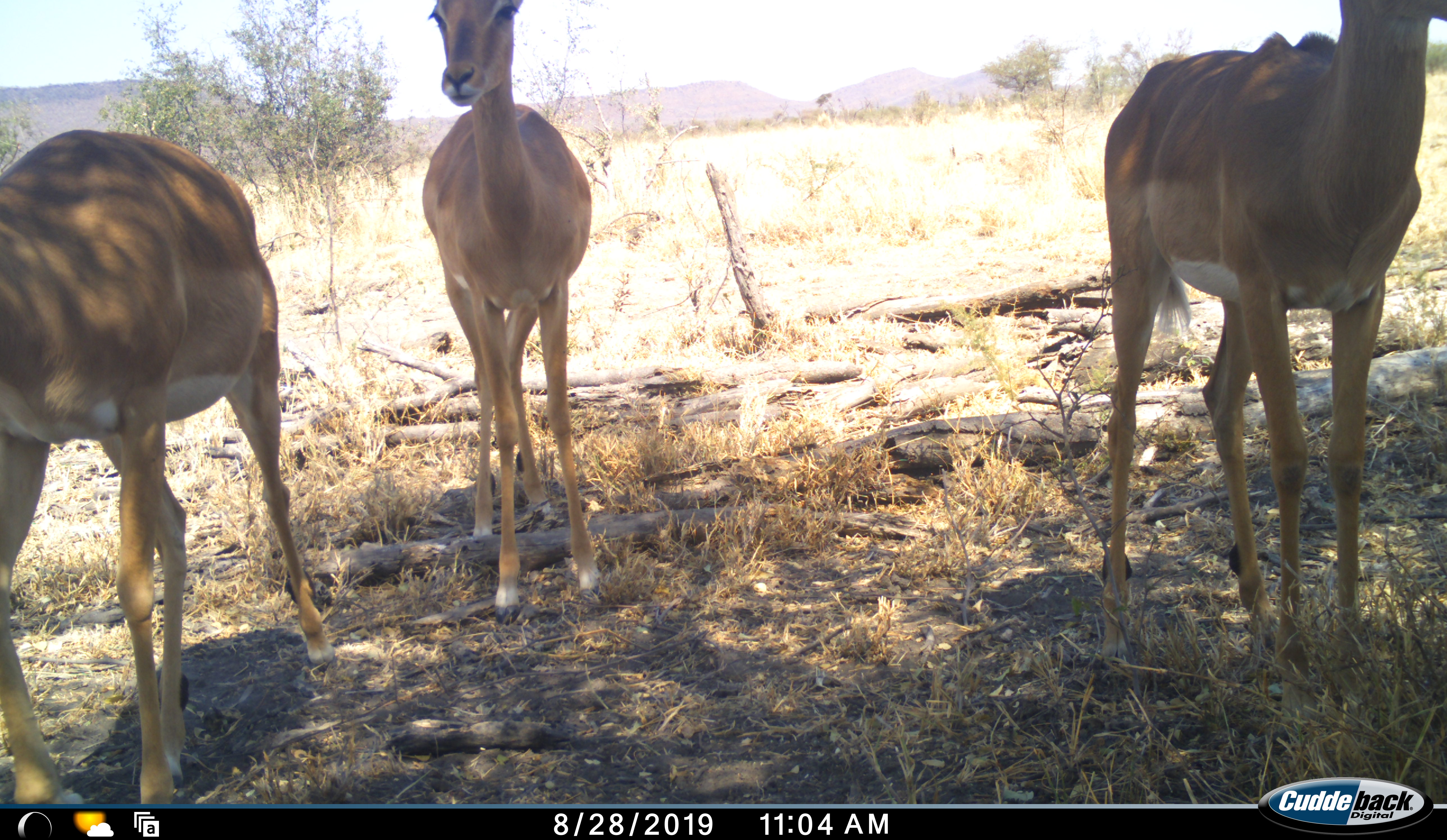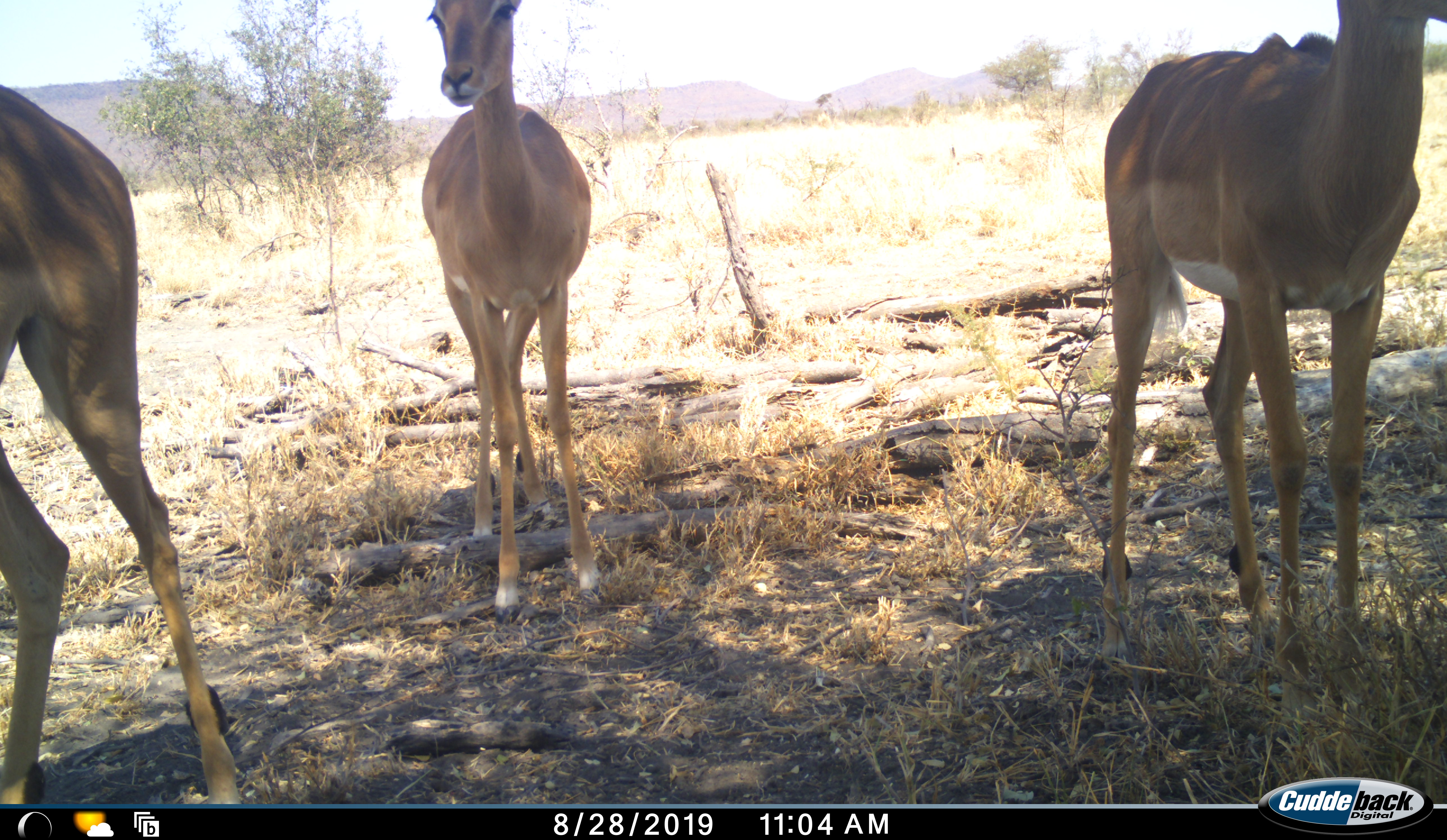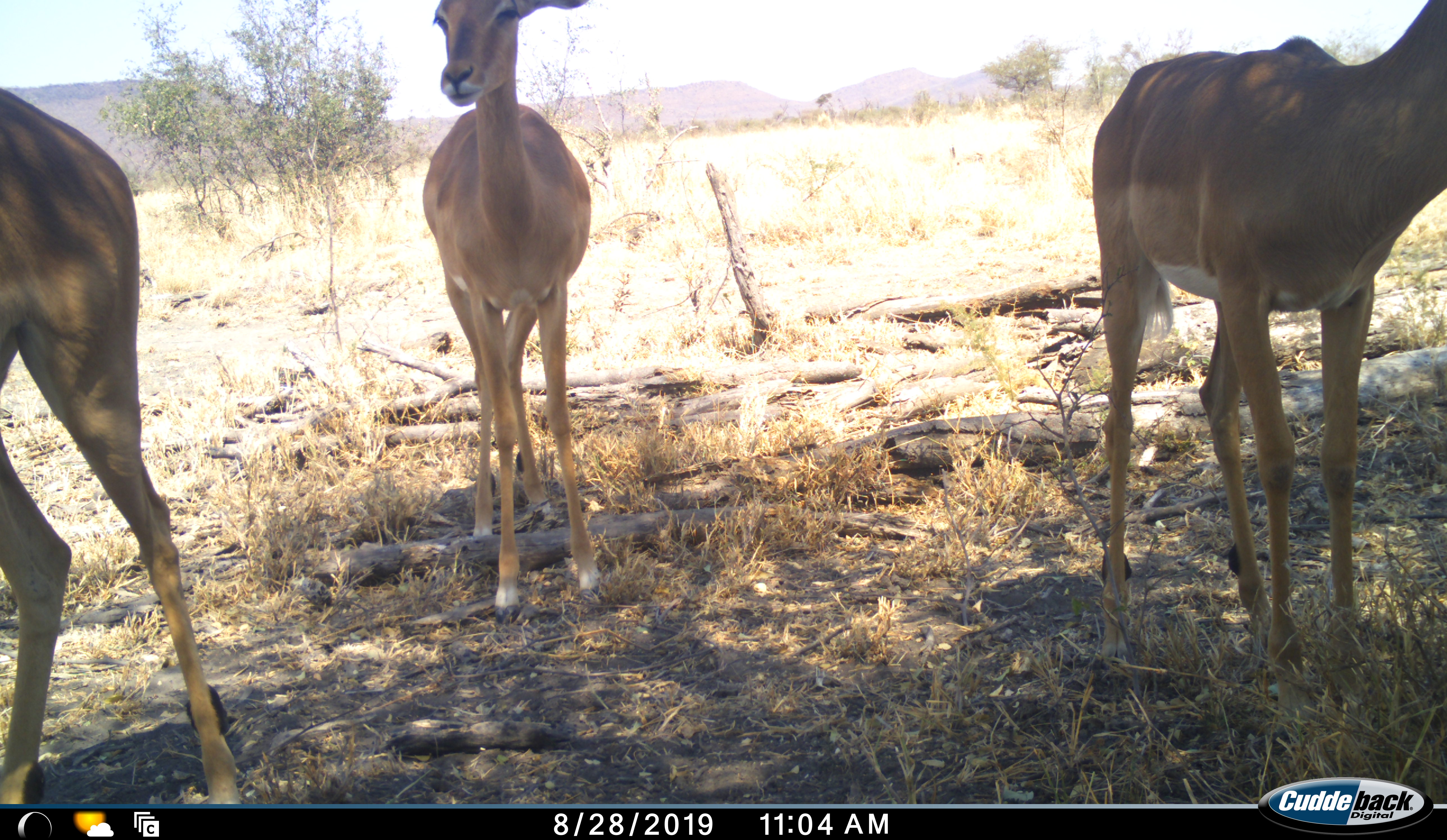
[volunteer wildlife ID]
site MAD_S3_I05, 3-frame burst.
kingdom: Animalia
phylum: Chordata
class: Mammalia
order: Artiodactyla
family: Bovidae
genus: Aepyceros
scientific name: Aepyceros melampus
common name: impala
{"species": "impala (Aepyceros melampus)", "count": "3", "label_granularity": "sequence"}